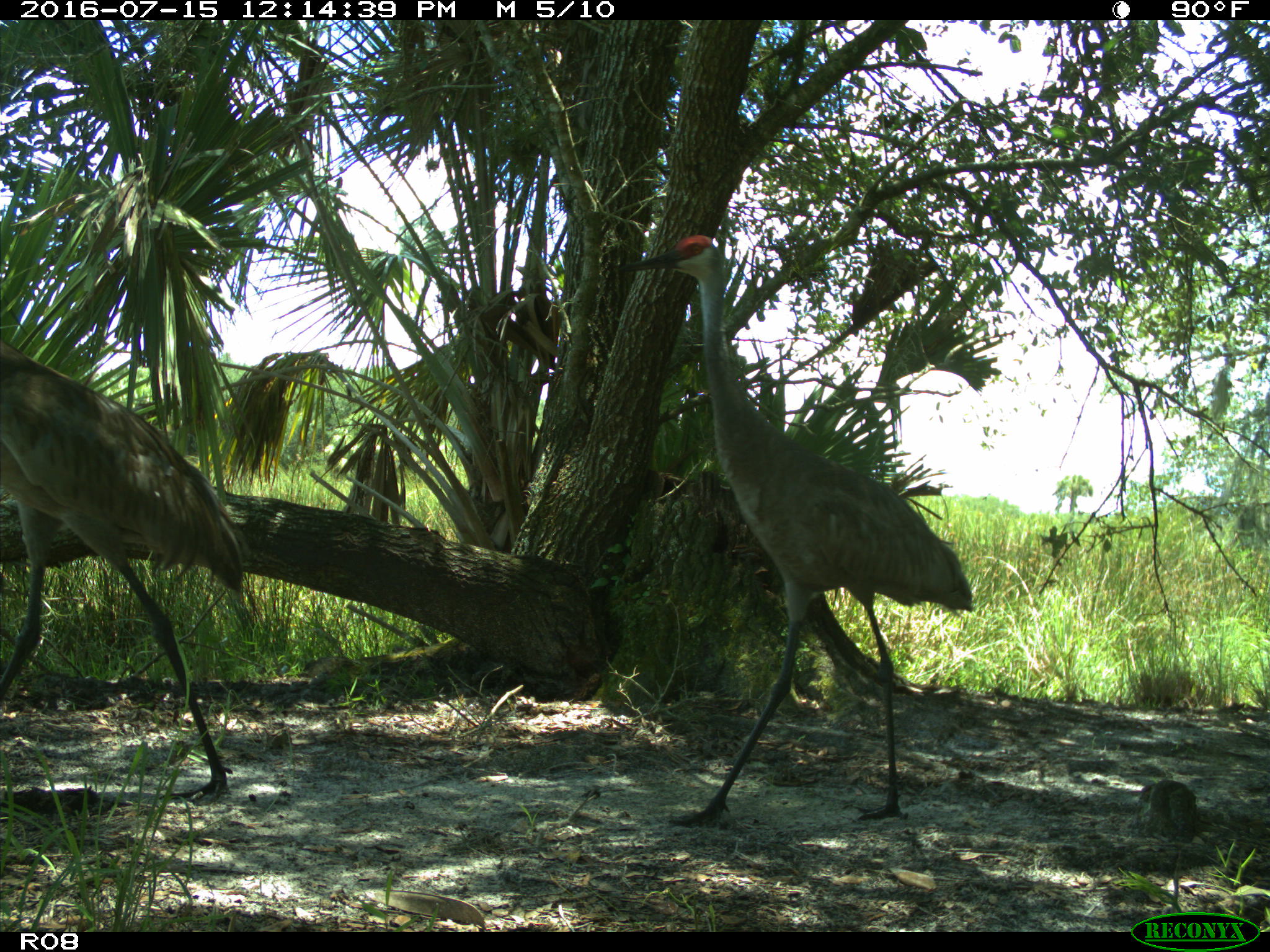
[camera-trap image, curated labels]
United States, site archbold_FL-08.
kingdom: Animalia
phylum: Chordata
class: Aves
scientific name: Aves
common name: birds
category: unidentified bird